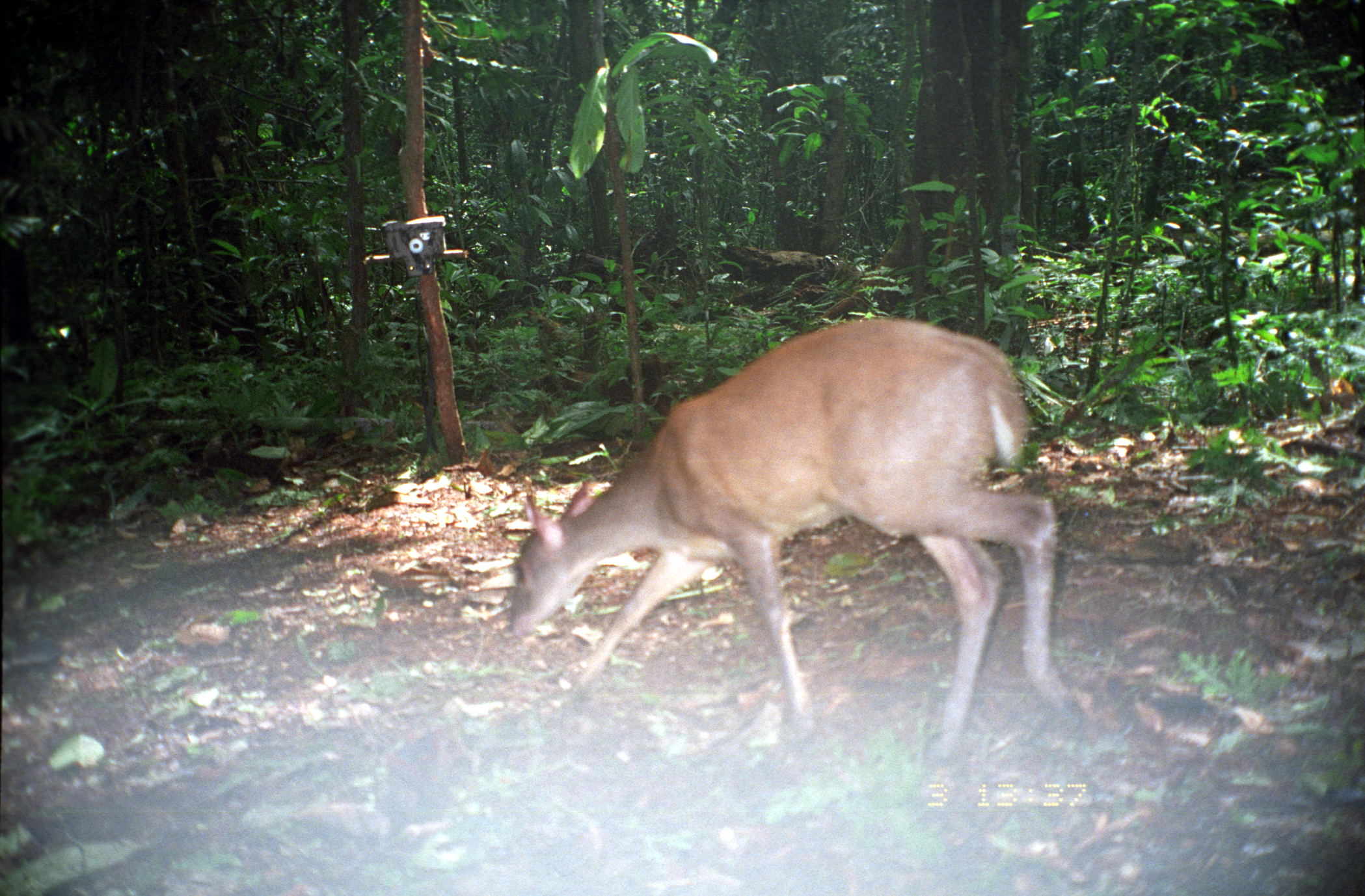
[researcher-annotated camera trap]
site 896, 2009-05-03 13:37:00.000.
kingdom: Animalia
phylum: Chordata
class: Mammalia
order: Artiodactyla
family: Cervidae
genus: Mazama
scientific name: Mazama gouazoubira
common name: gray brocket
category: mazama gouazoupira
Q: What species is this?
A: Mazama gouazoupira (gray brocket) (Mazama gouazoubira).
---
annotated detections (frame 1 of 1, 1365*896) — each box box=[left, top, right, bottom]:
mazama gouazoupira: box=[509, 316, 1086, 768]